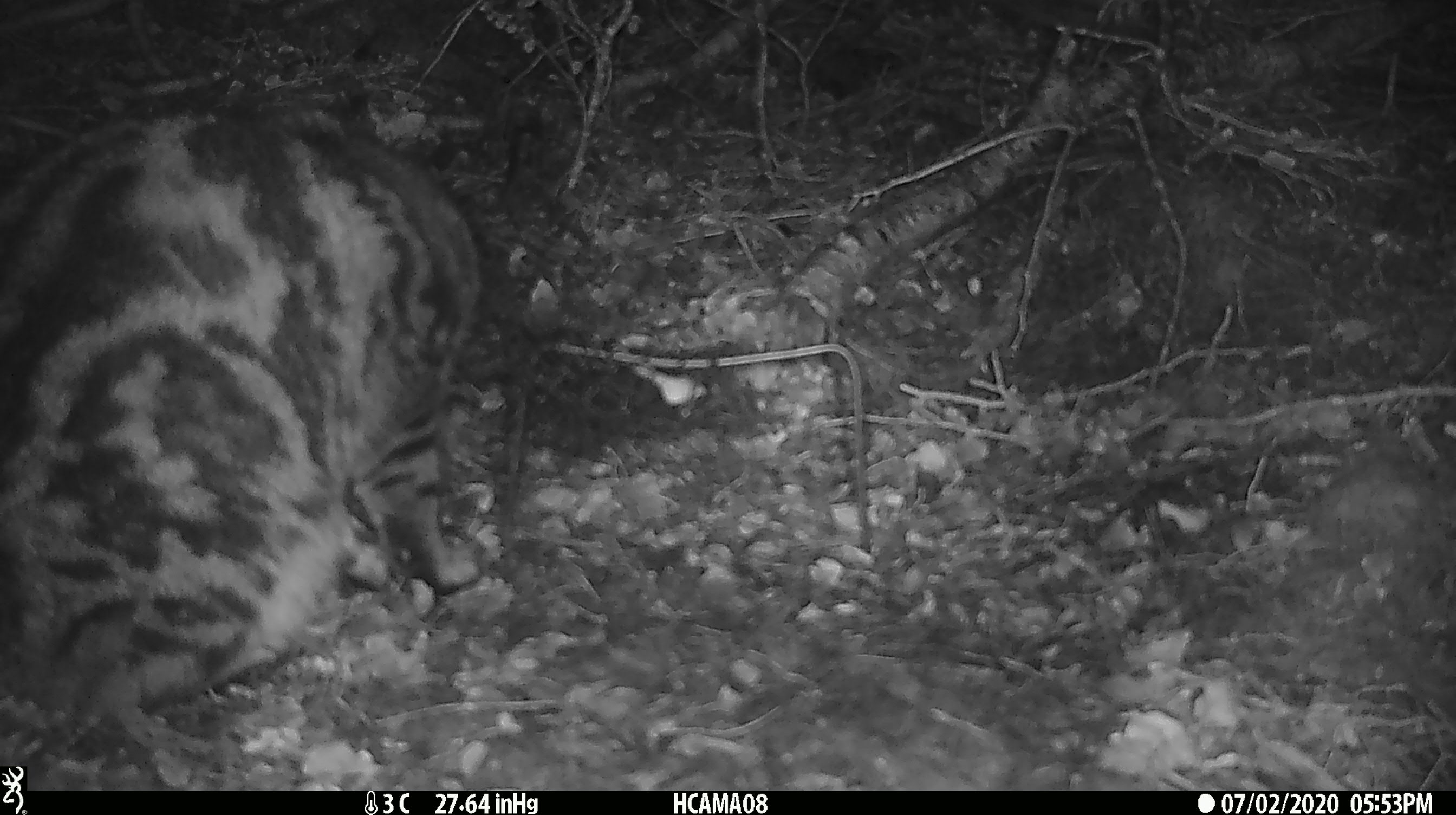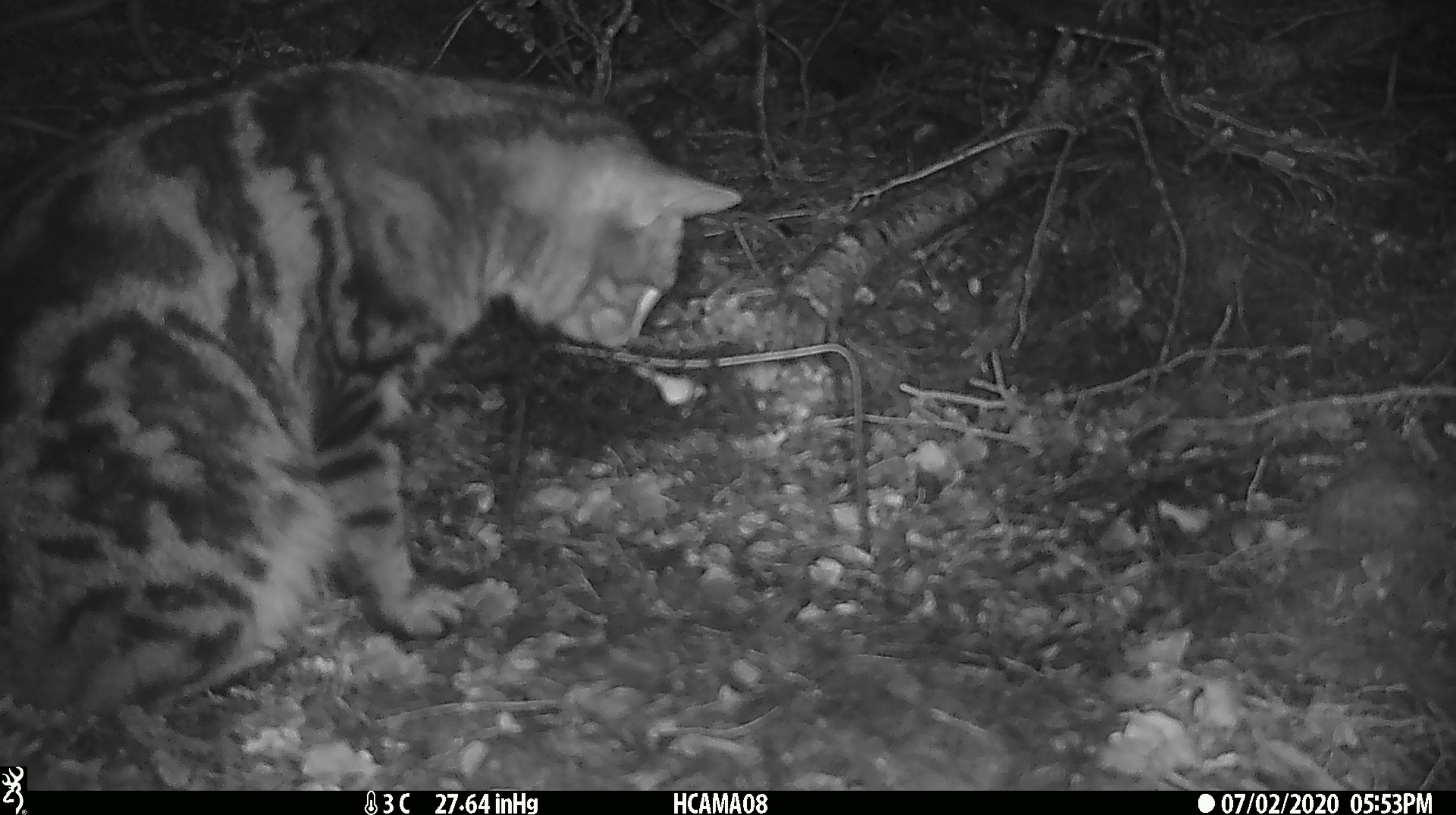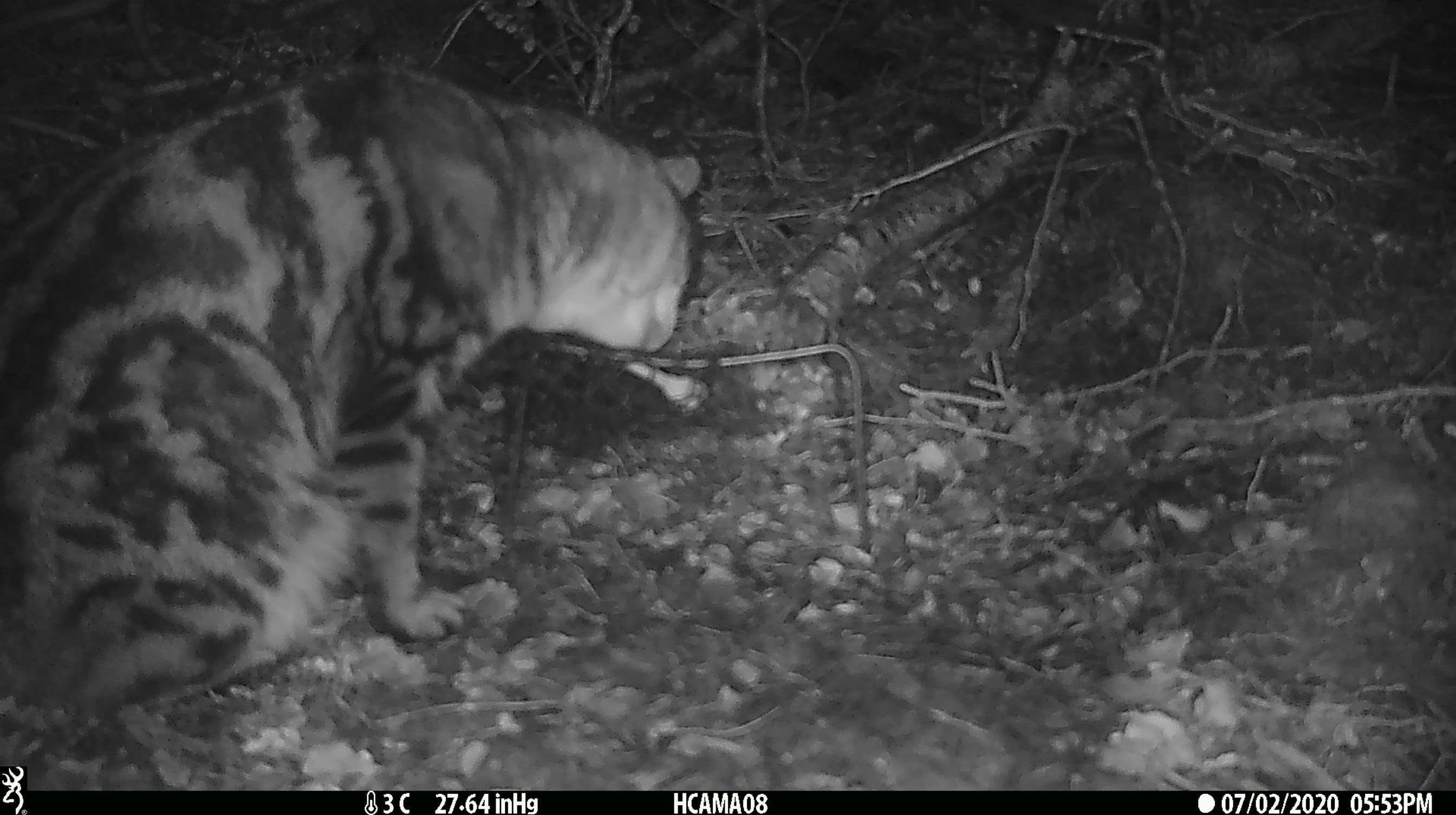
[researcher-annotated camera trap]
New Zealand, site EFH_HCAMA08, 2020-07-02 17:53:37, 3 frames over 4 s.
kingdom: Animalia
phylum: Chordata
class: Mammalia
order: Carnivora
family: Felidae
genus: Felis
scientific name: Felis catus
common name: domestic cat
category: cat